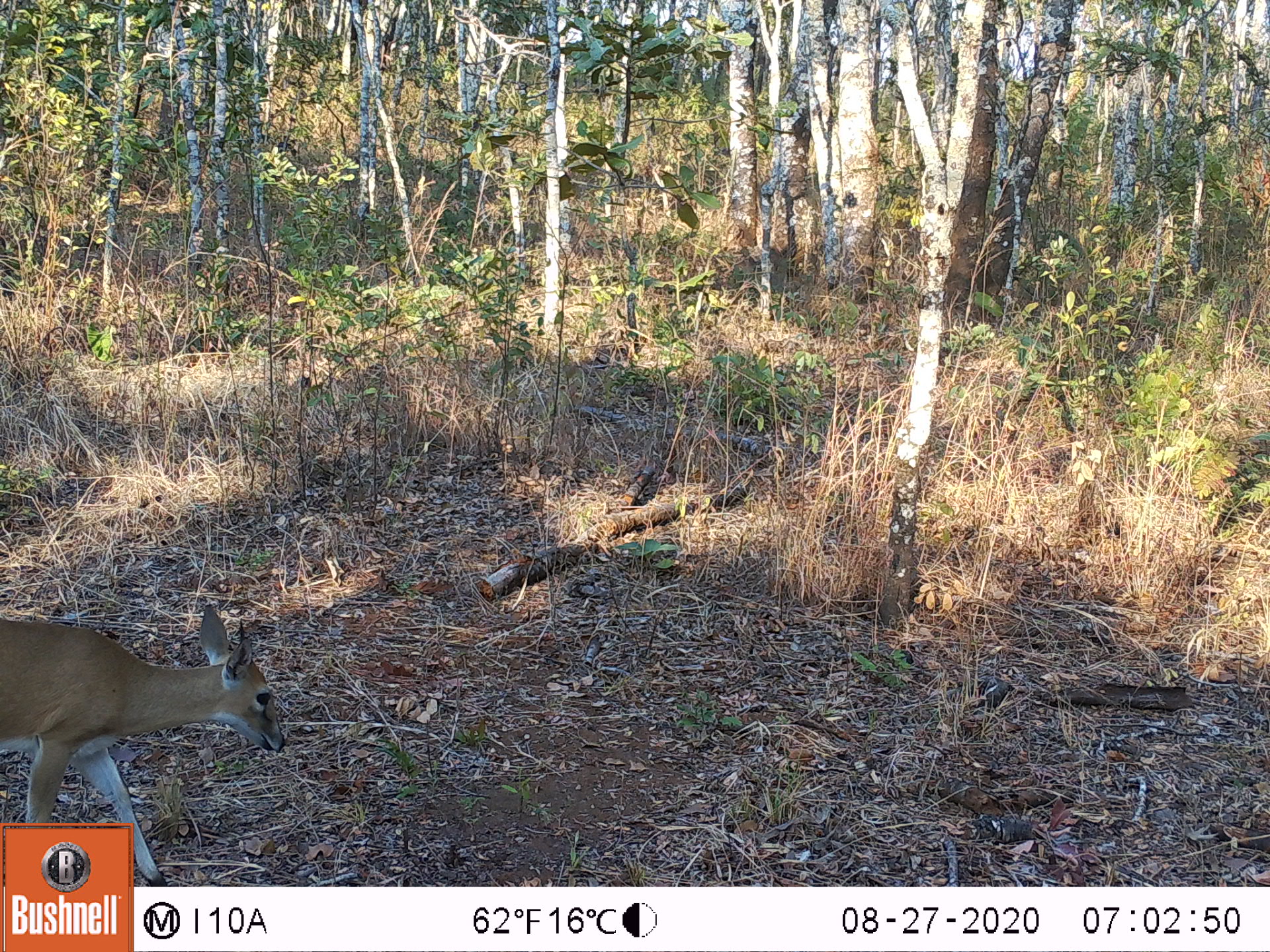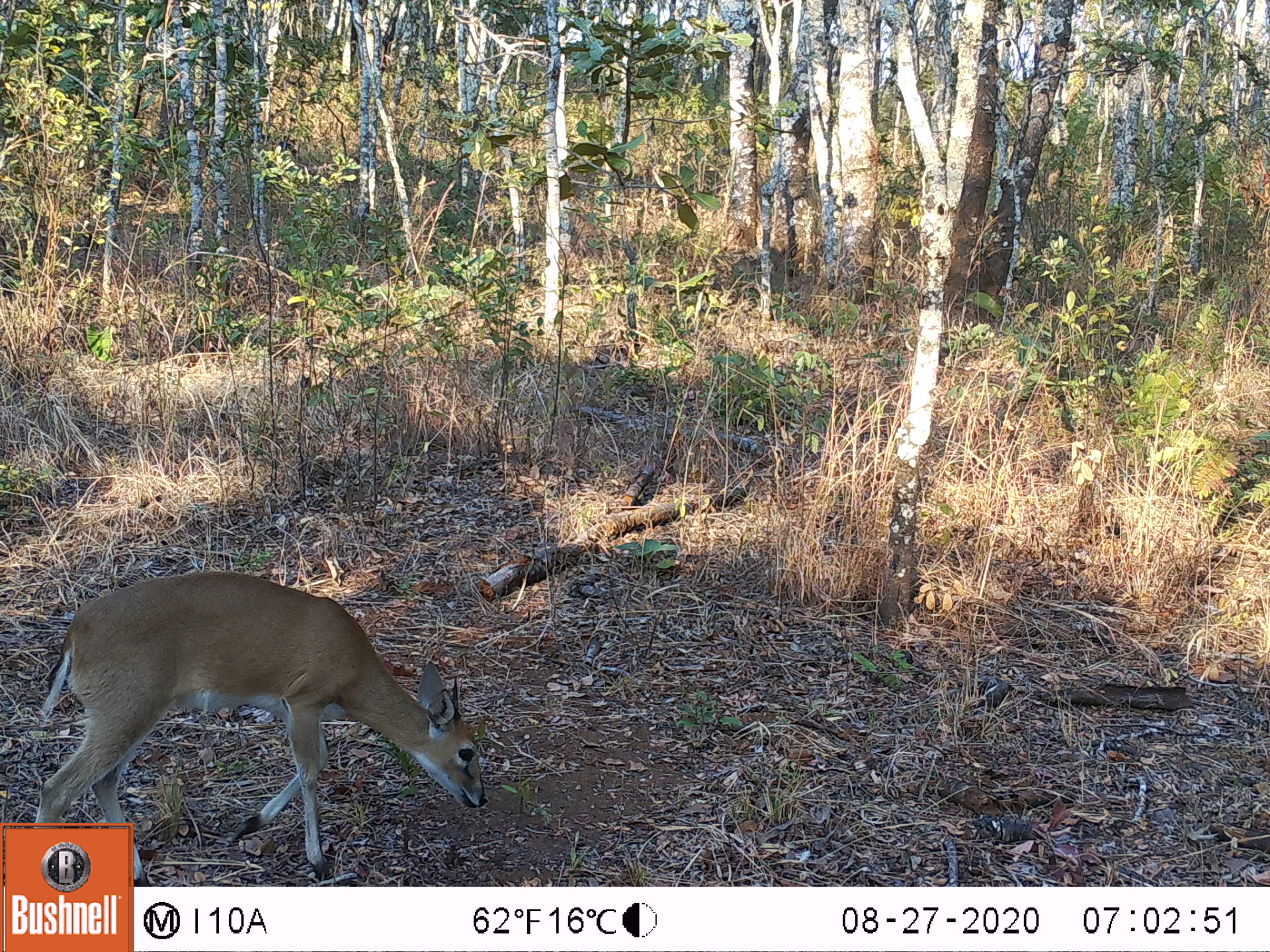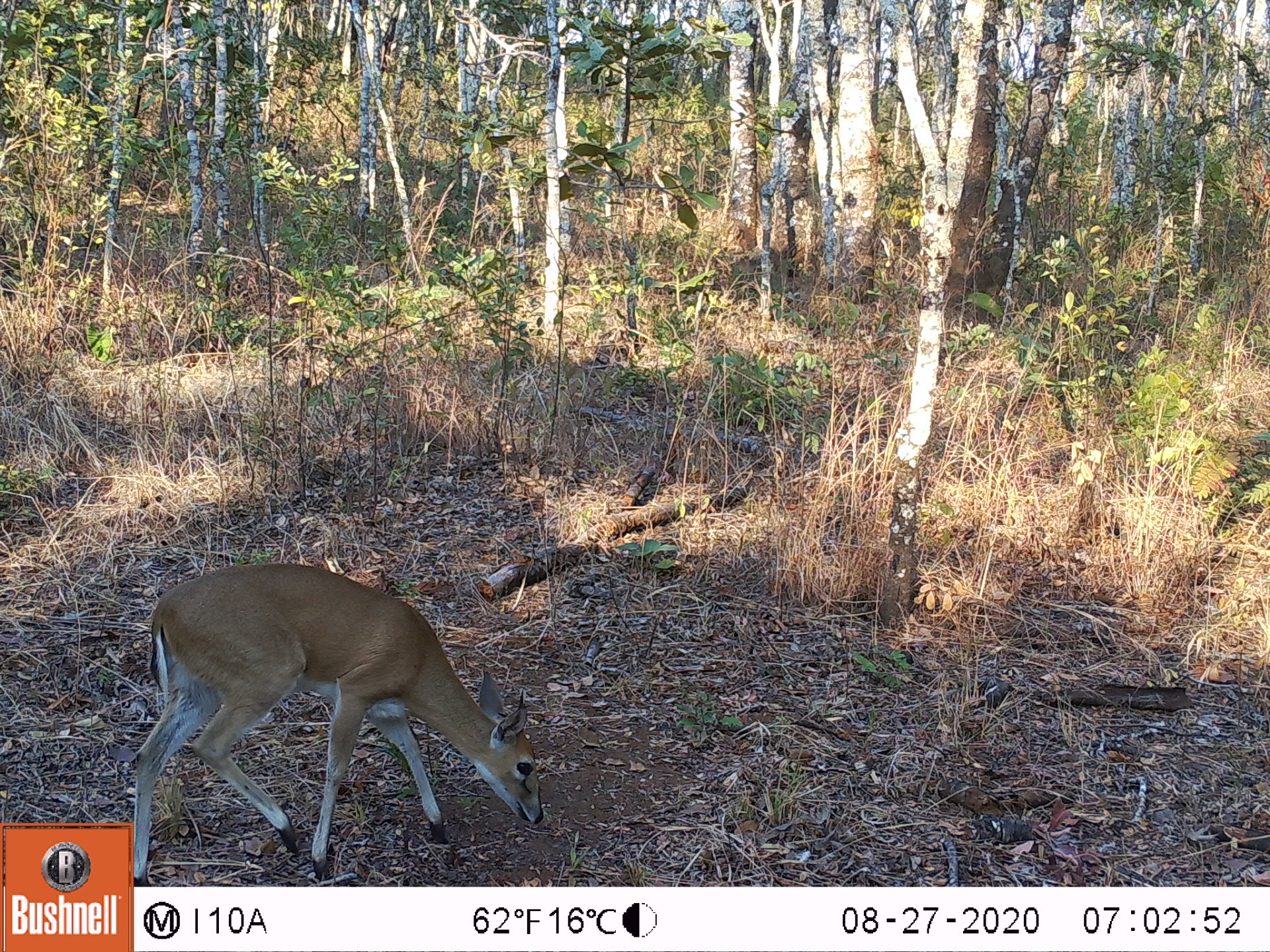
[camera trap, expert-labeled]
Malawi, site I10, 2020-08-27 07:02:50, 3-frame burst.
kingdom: Animalia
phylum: Chordata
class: Mammalia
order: Artiodactyla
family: Bovidae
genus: Sylvicapra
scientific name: Sylvicapra grimmia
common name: common duiker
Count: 1.